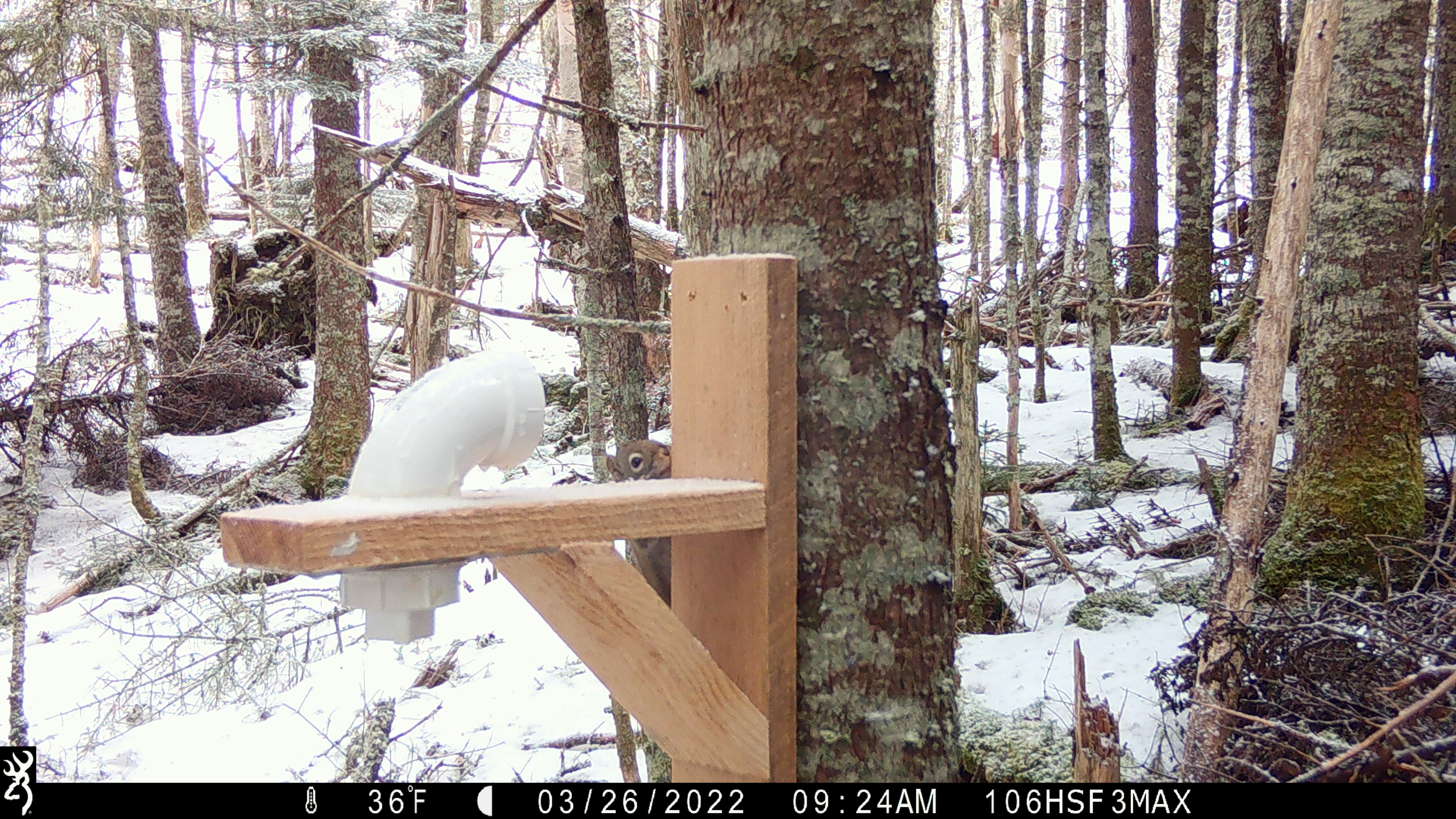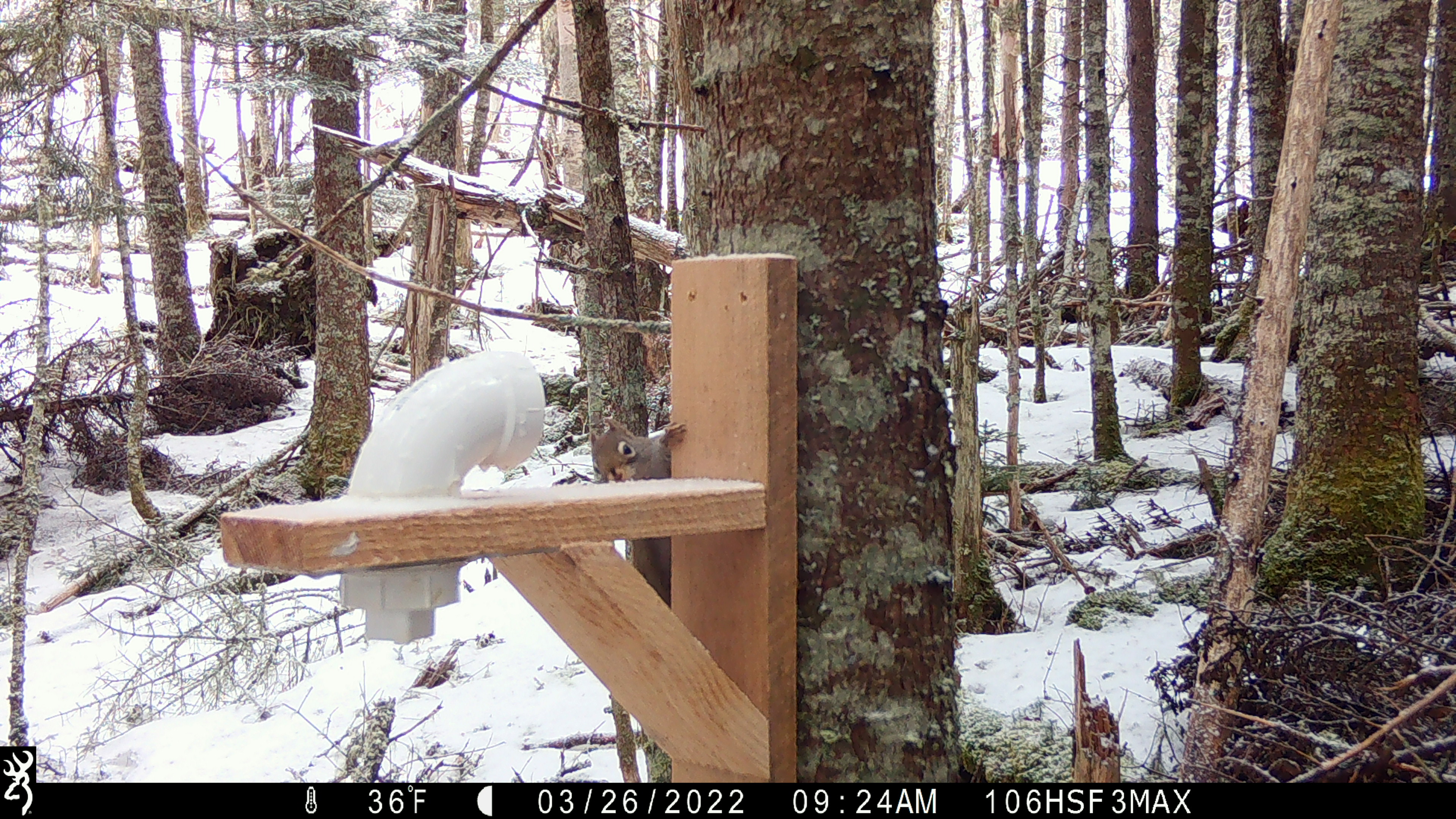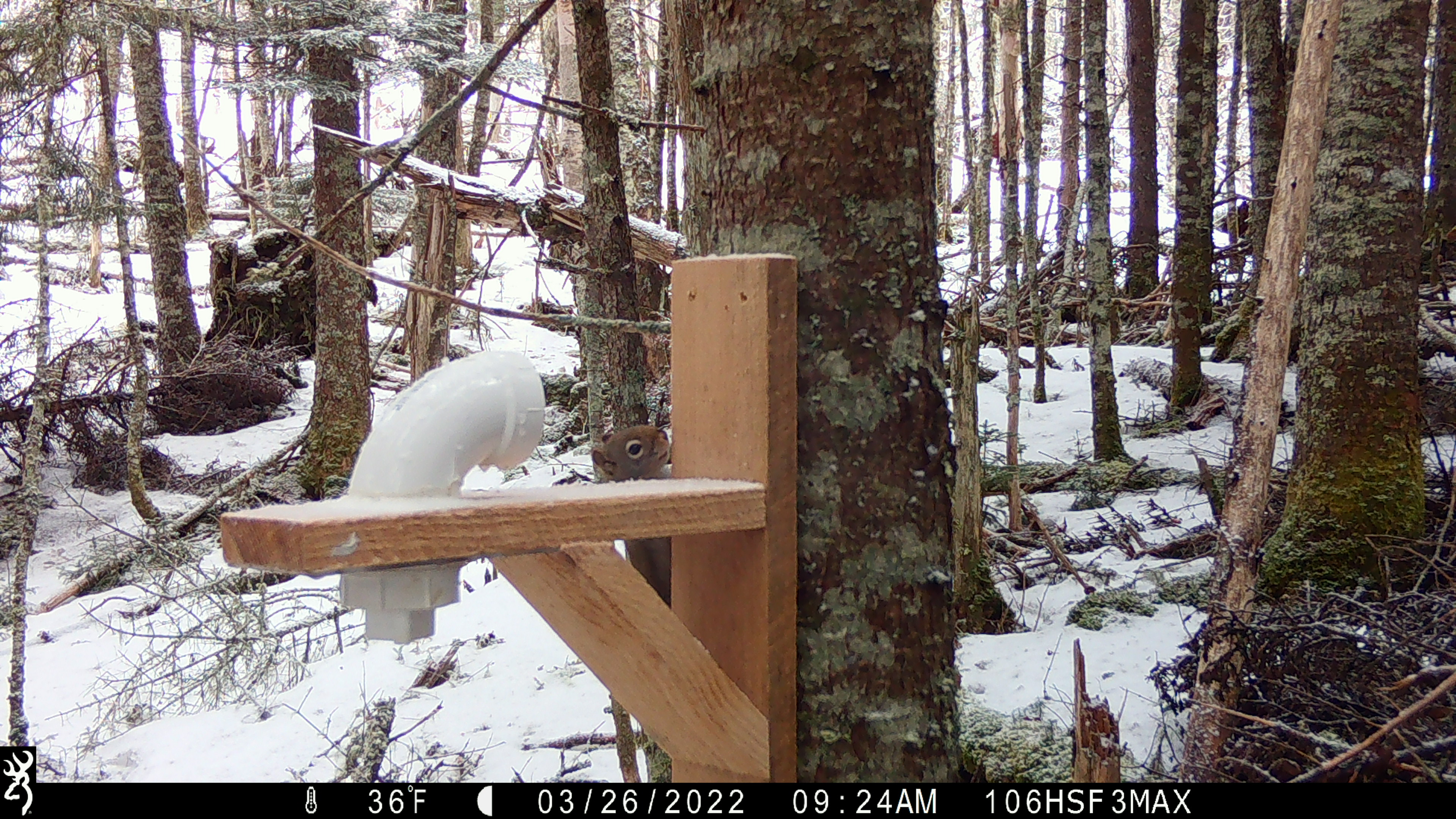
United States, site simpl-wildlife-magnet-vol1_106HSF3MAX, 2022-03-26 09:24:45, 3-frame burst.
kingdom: Animalia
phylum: Chordata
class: Mammalia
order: Rodentia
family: Sciuridae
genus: Tamiasciurus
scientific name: Tamiasciurus hudsonicus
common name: red squirrel